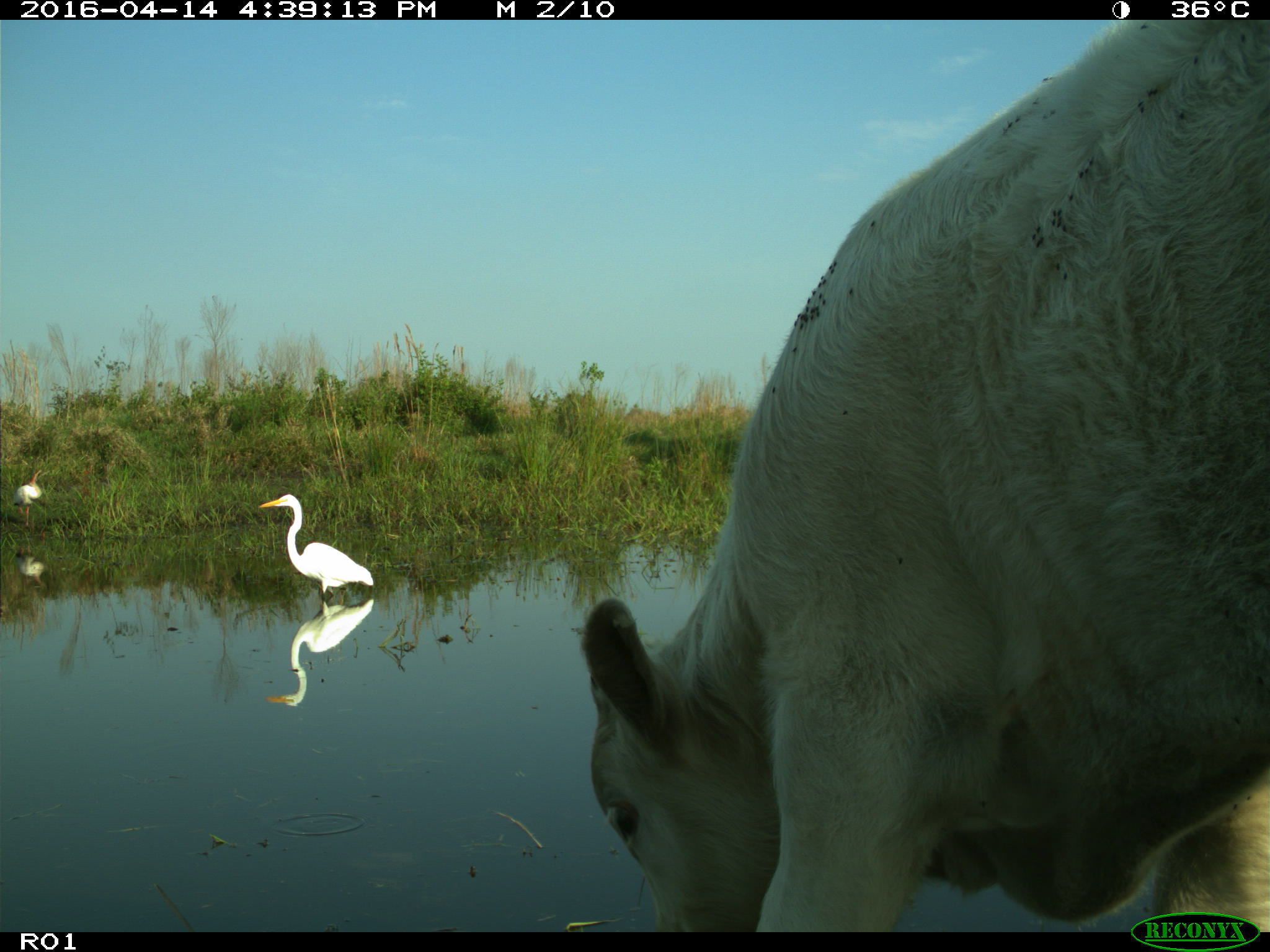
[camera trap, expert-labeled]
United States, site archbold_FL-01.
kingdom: Animalia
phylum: Chordata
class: Mammalia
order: Artiodactyla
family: Bovidae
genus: Bos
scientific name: Bos taurus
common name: domestic cow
Bos taurus (domestic cow).